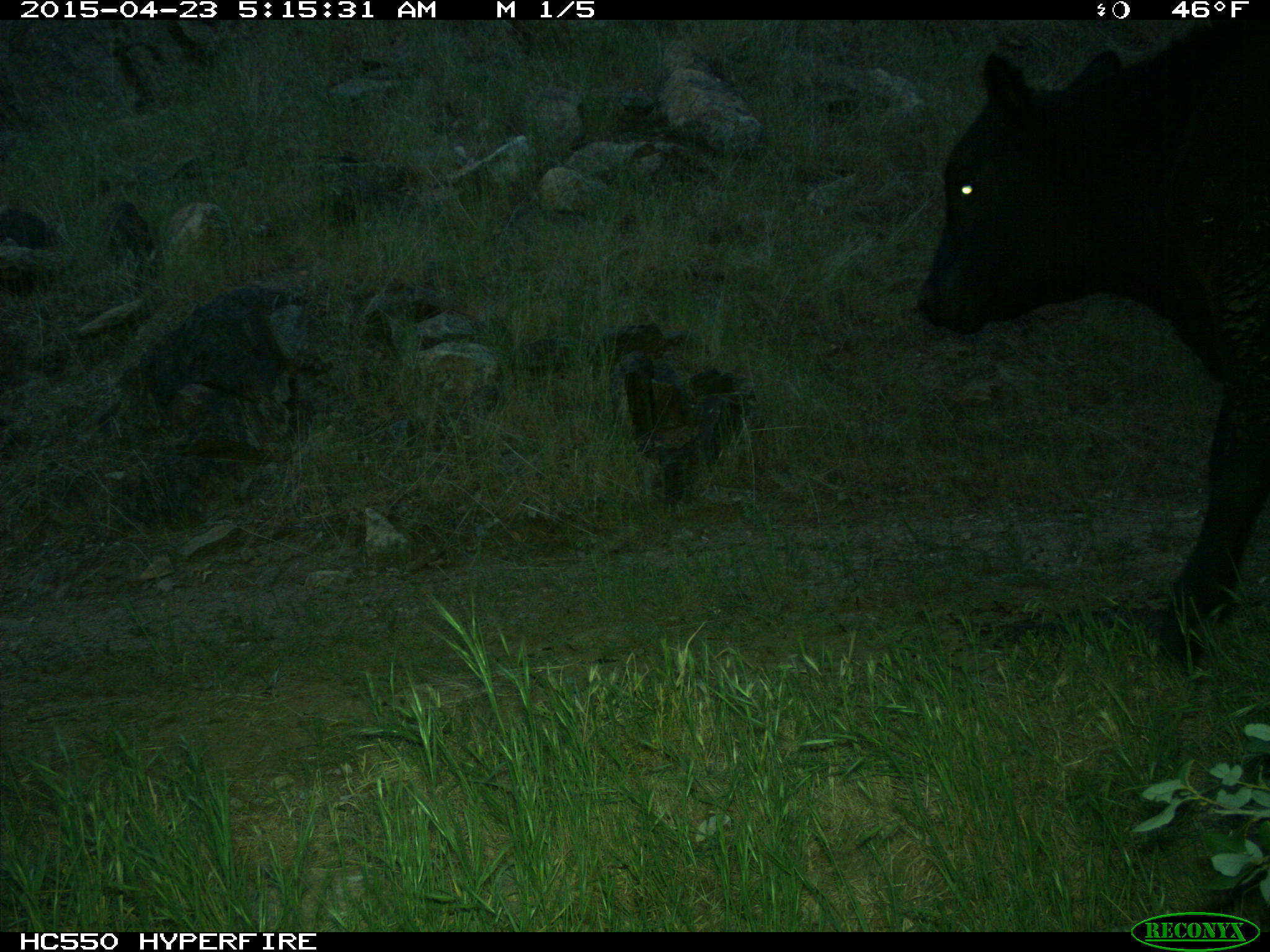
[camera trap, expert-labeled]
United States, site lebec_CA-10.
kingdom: Animalia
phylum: Chordata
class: Mammalia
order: Artiodactyla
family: Bovidae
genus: Bos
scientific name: Bos taurus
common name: domestic cow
Bos taurus (domestic cow).